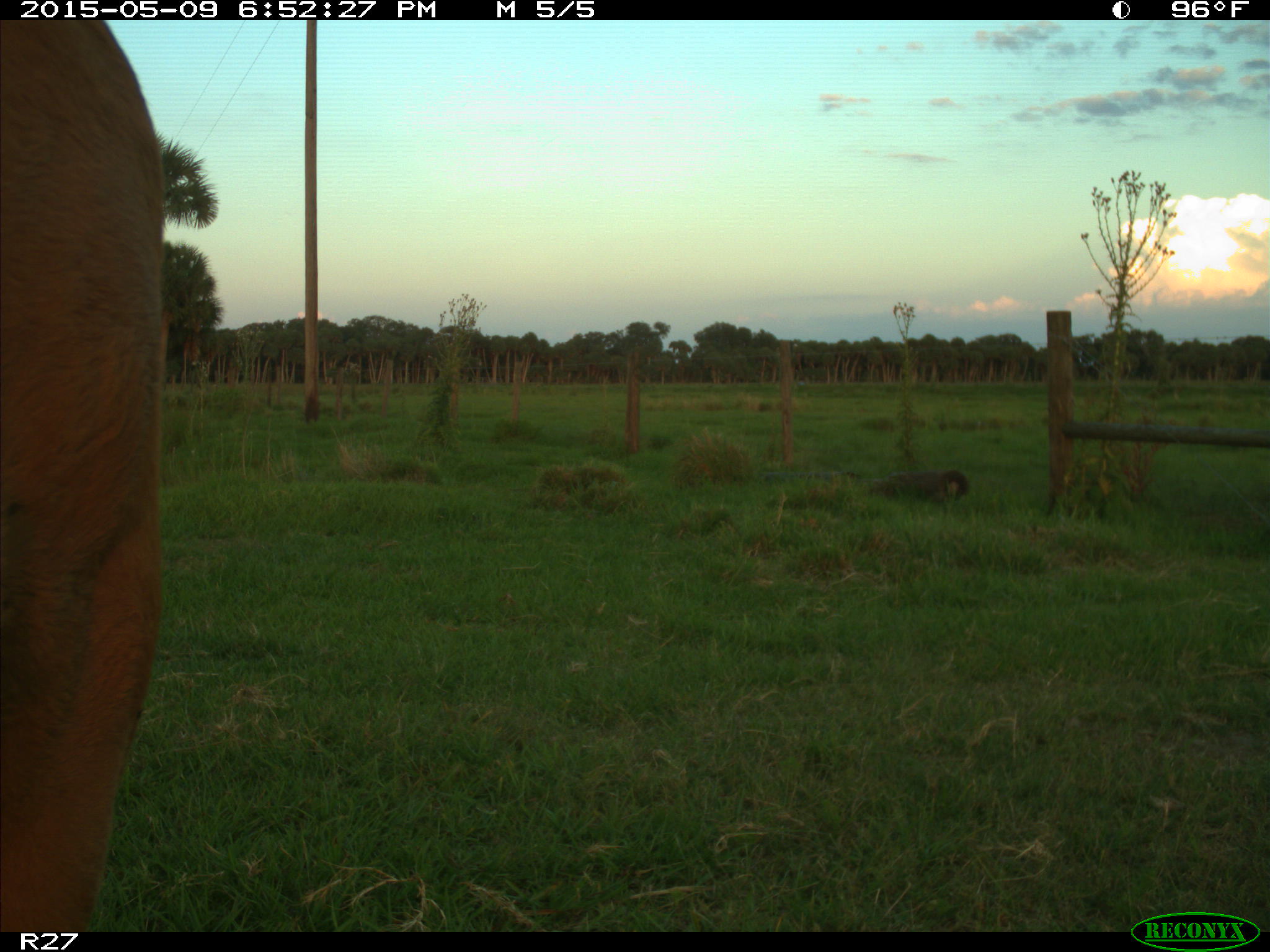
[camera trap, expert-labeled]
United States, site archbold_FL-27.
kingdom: Animalia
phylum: Chordata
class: Mammalia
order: Artiodactyla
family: Bovidae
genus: Bos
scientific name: Bos taurus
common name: domestic cow